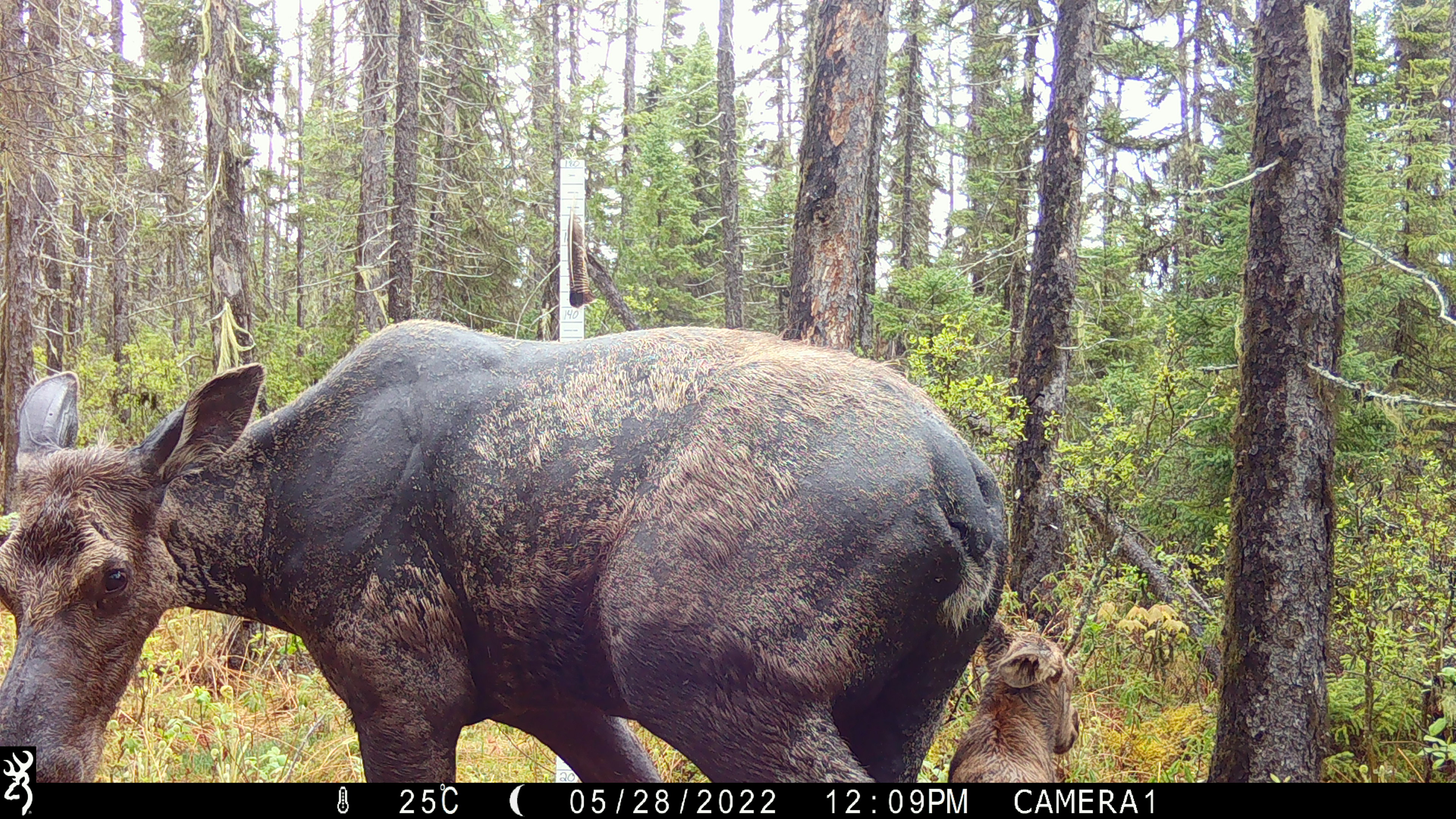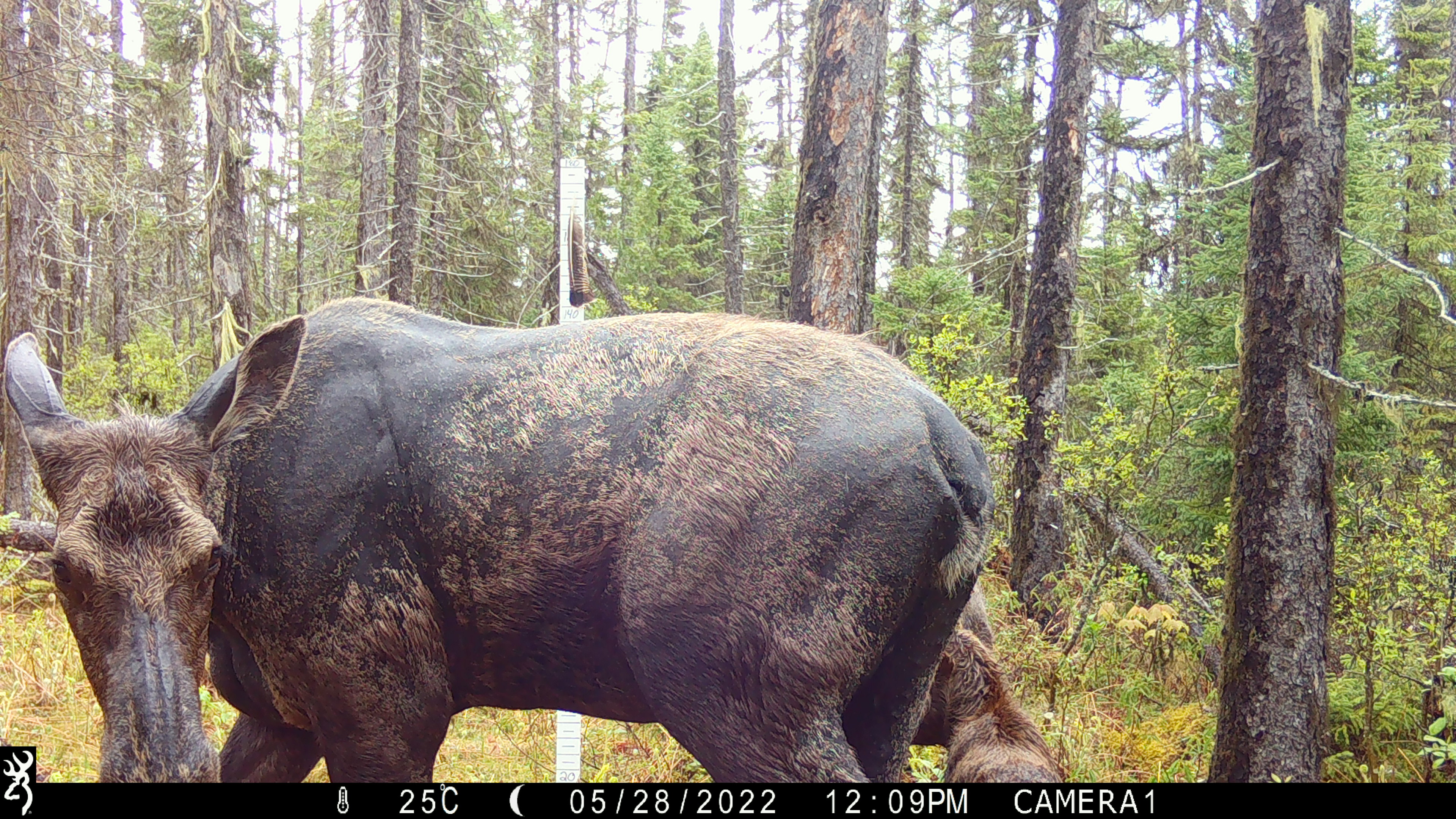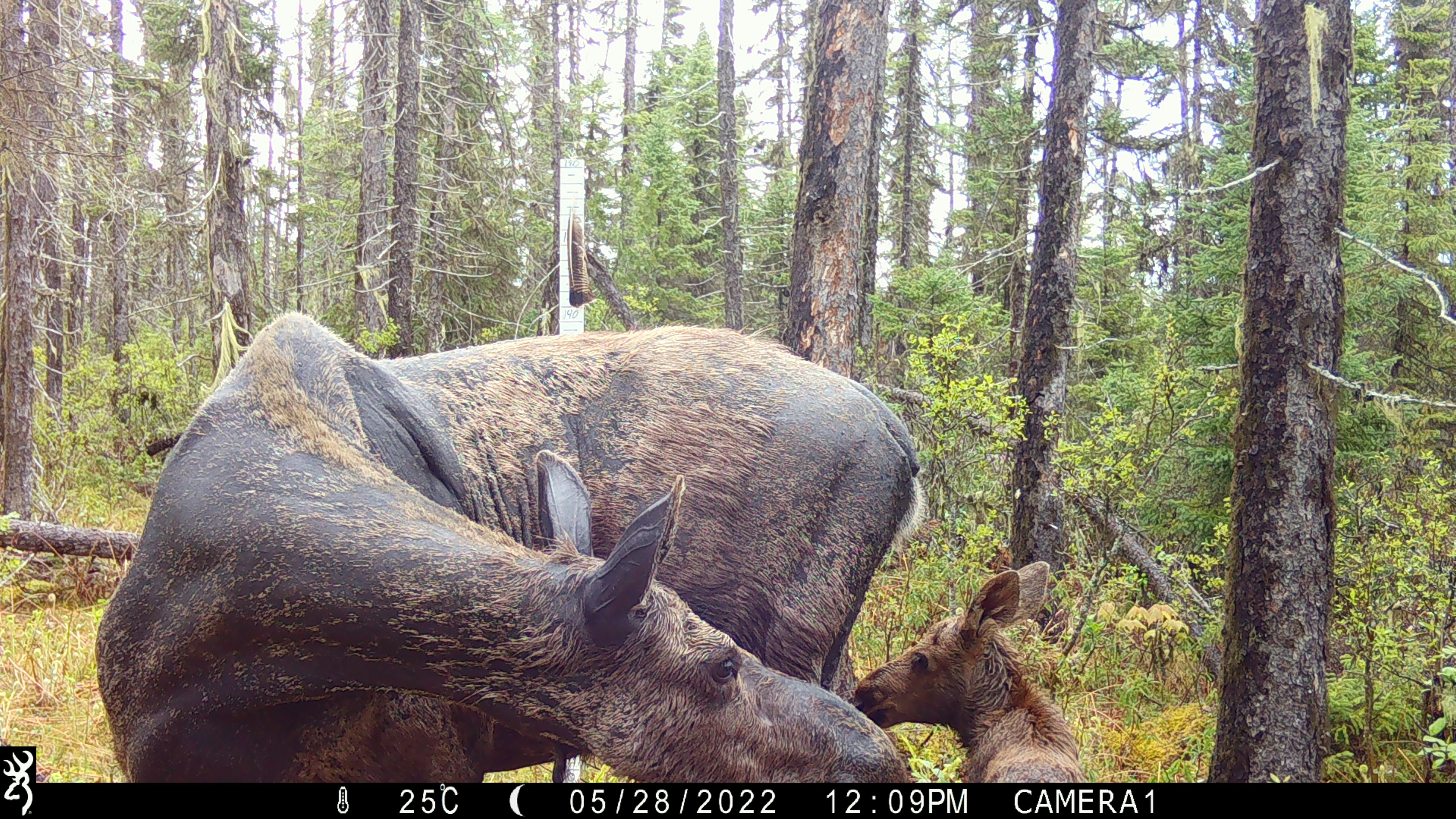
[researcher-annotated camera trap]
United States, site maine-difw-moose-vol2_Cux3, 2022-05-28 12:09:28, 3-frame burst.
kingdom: Animalia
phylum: Chordata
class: Mammalia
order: Artiodactyla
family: Cervidae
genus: Alces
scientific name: Alces alces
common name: moose